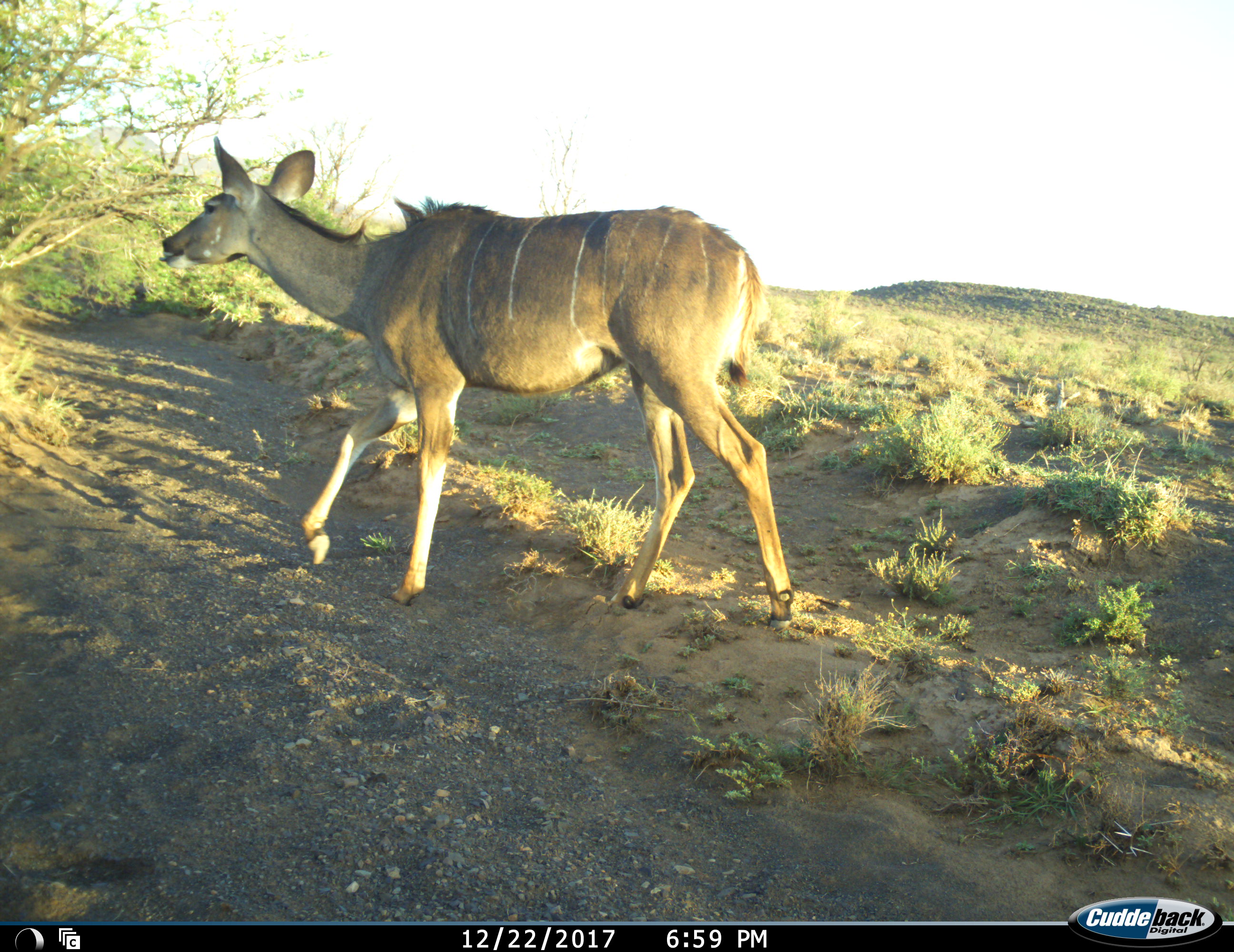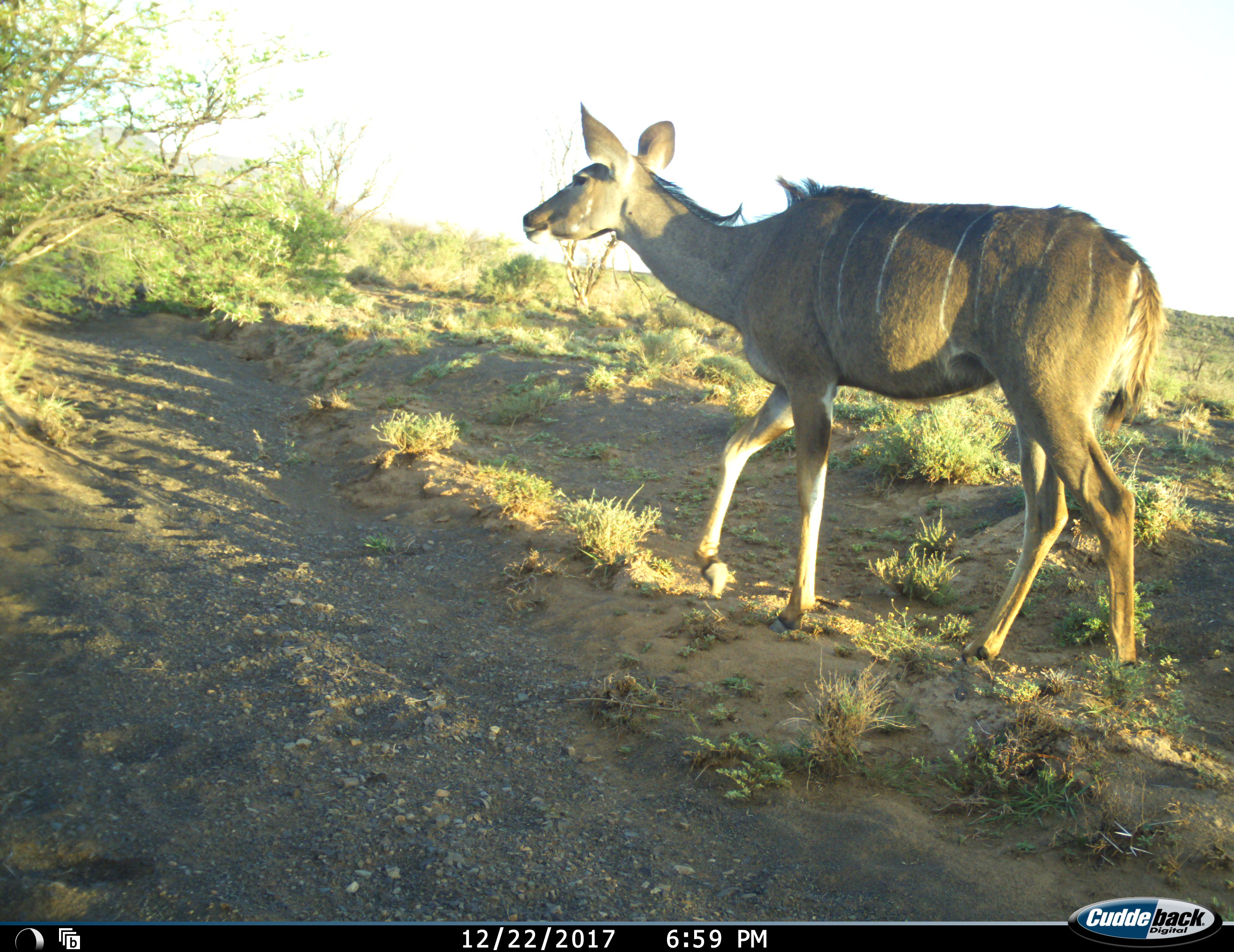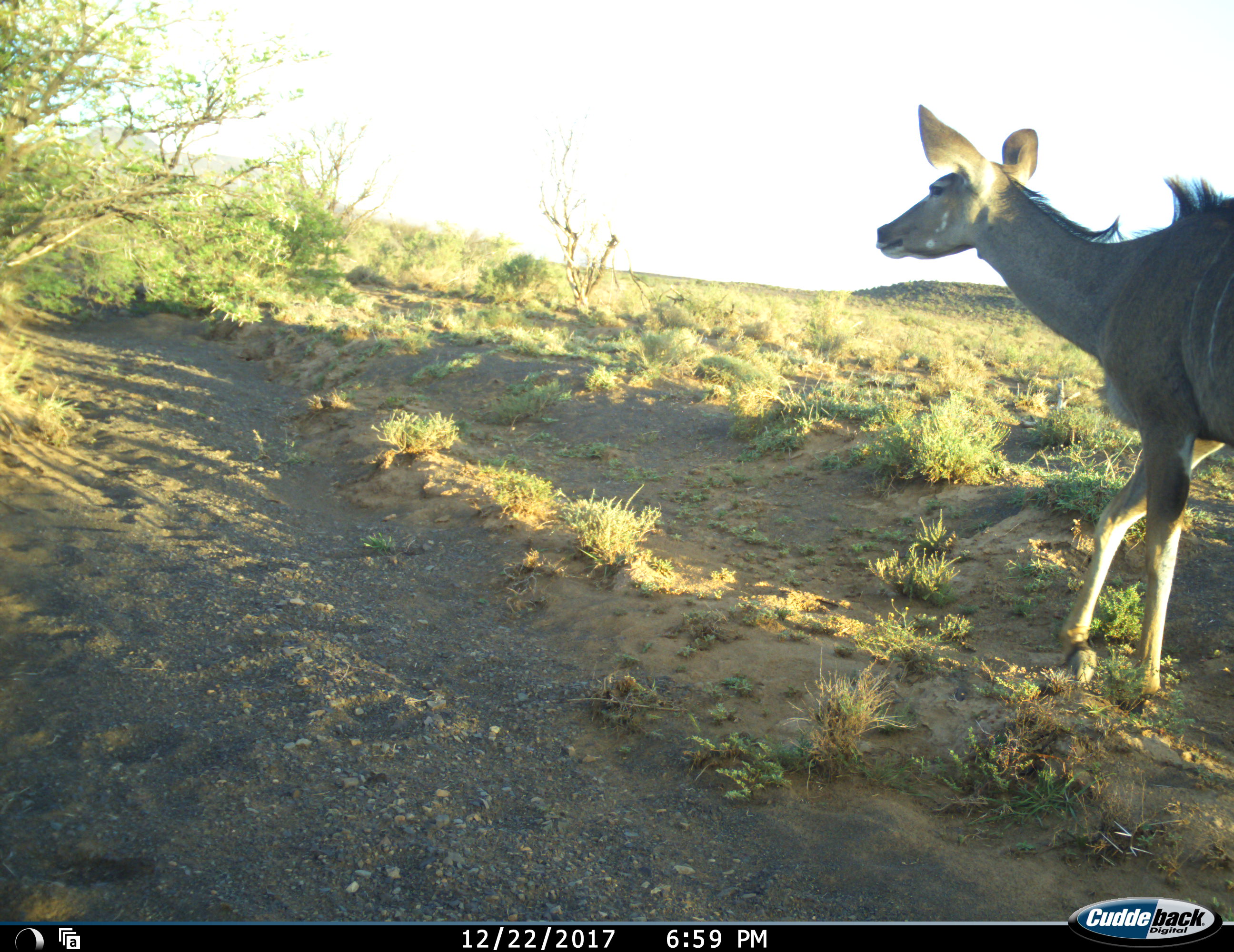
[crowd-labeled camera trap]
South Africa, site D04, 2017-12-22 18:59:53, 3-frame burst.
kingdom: Animalia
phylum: Chordata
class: Mammalia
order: Artiodactyla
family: Bovidae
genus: Tragelaphus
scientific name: Tragelaphus strepsiceros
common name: greater kudu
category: kudu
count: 1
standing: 0%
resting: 0%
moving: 100%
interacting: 0%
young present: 0%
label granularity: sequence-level